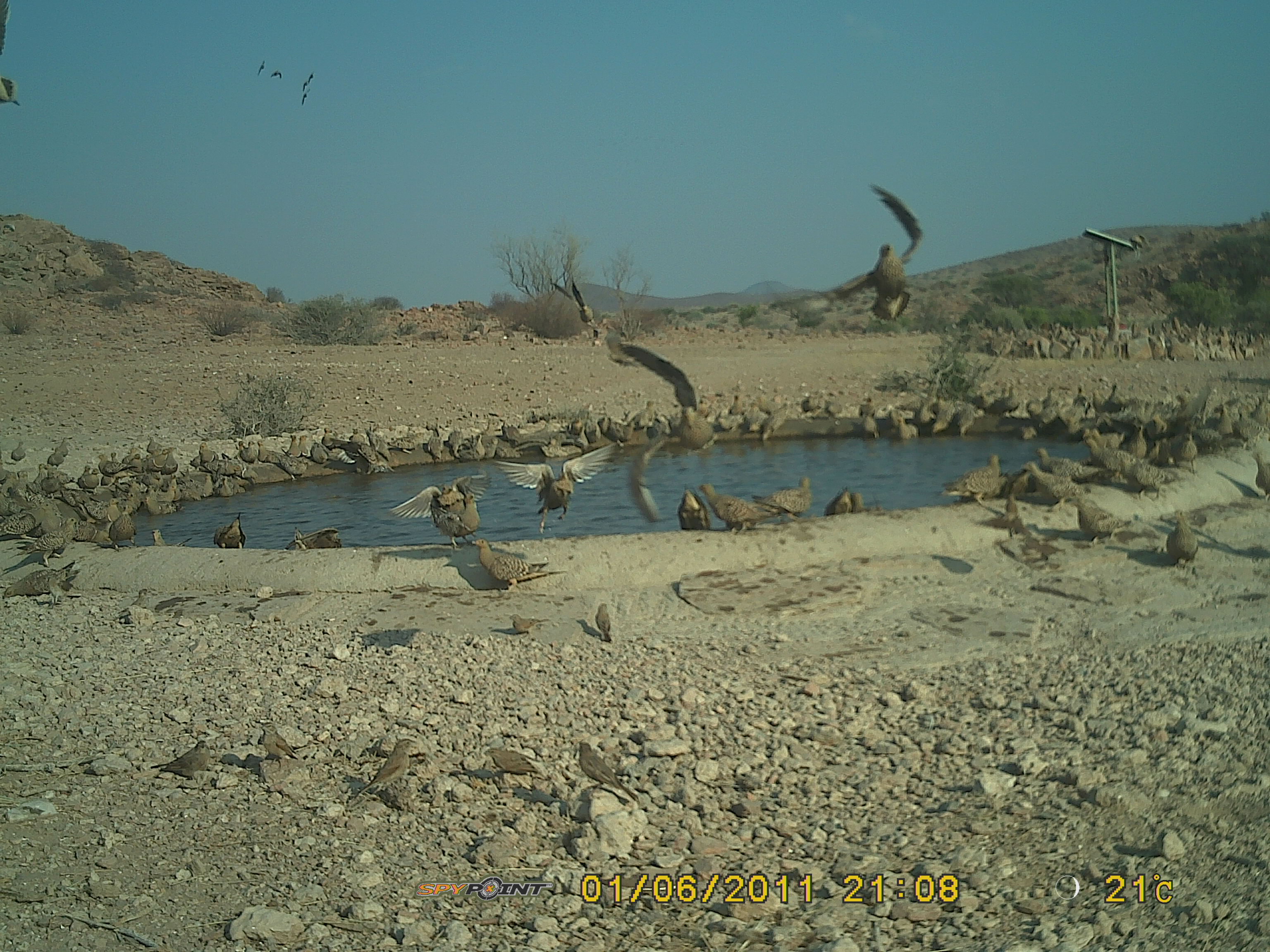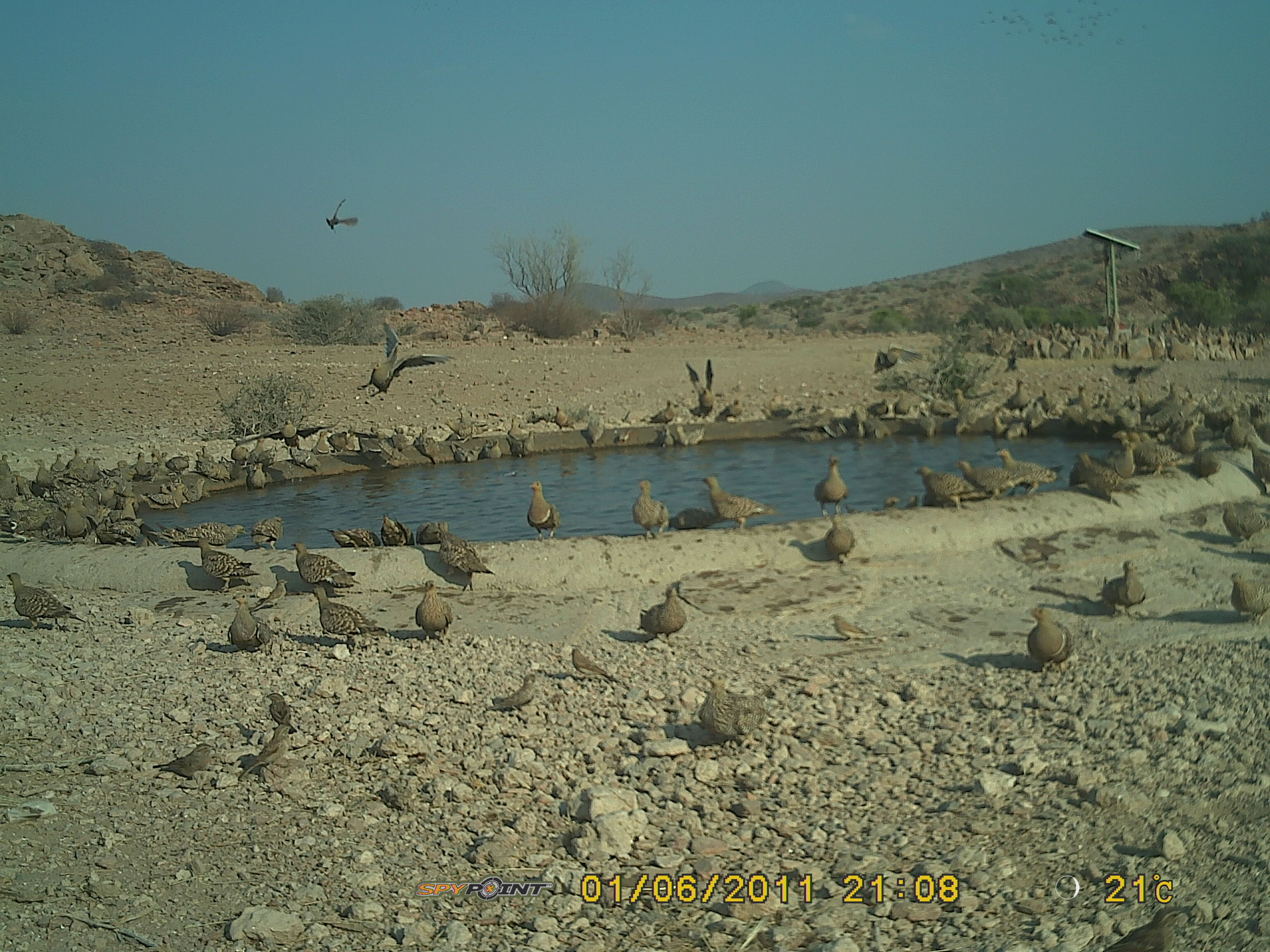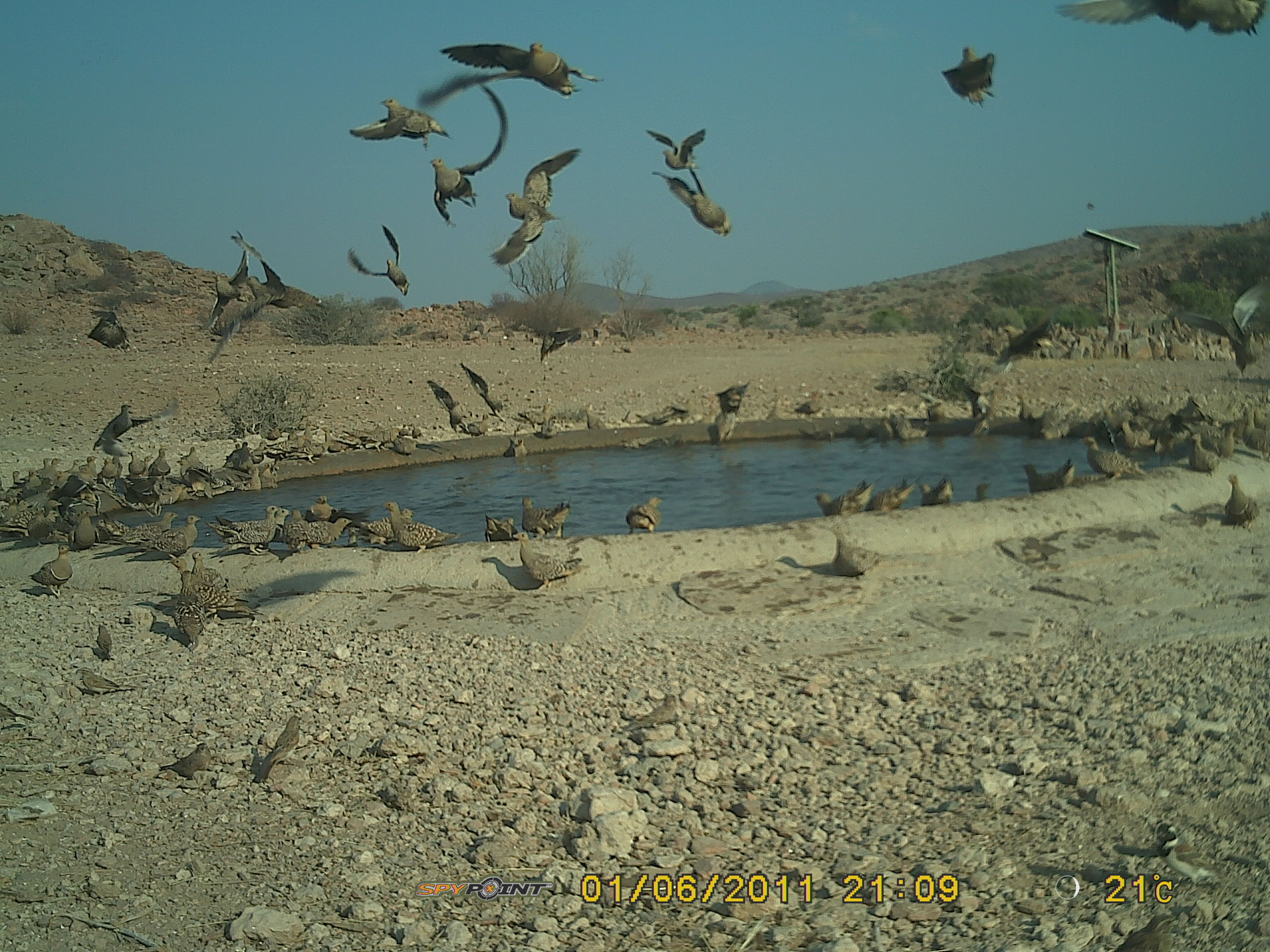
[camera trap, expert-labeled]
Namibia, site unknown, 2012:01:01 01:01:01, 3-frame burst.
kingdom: Animalia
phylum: Chordata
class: Aves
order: Pterocliformes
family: Pteroclidae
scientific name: Pteroclidae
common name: sandgrouse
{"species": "Pteroclidae (sandgrouse)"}